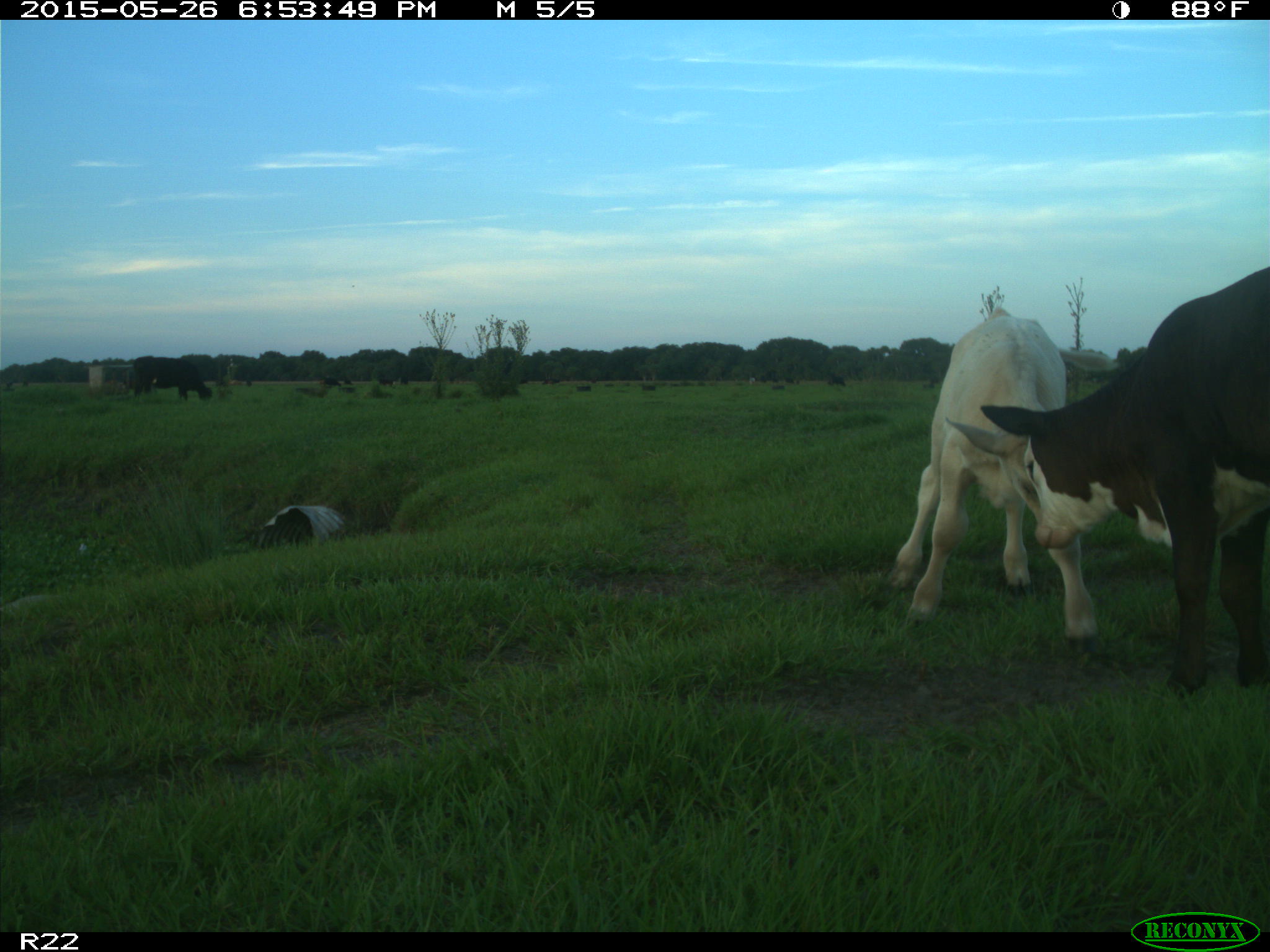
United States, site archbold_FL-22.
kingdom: Animalia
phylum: Chordata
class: Mammalia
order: Artiodactyla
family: Bovidae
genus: Bos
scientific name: Bos taurus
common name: domestic cow